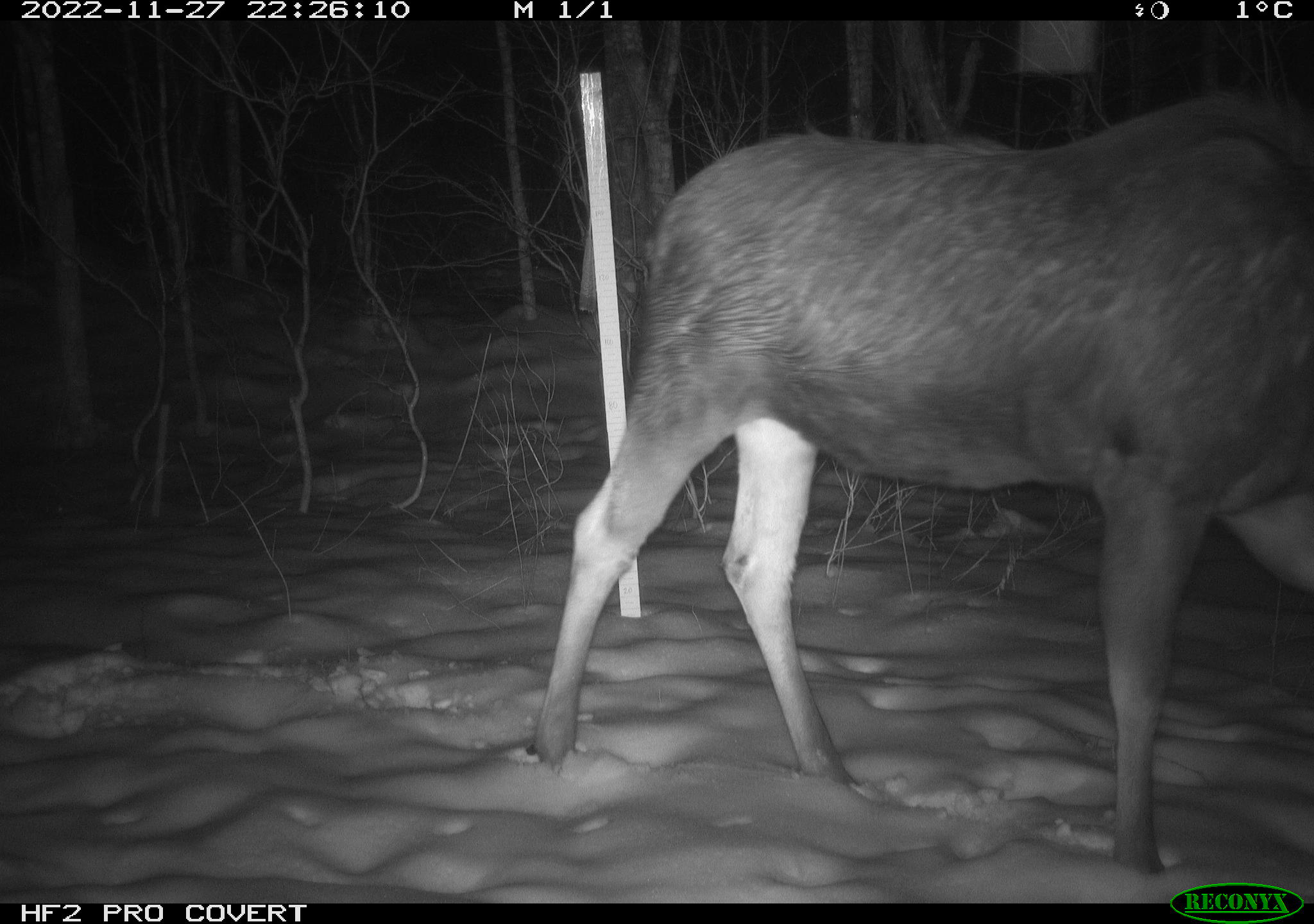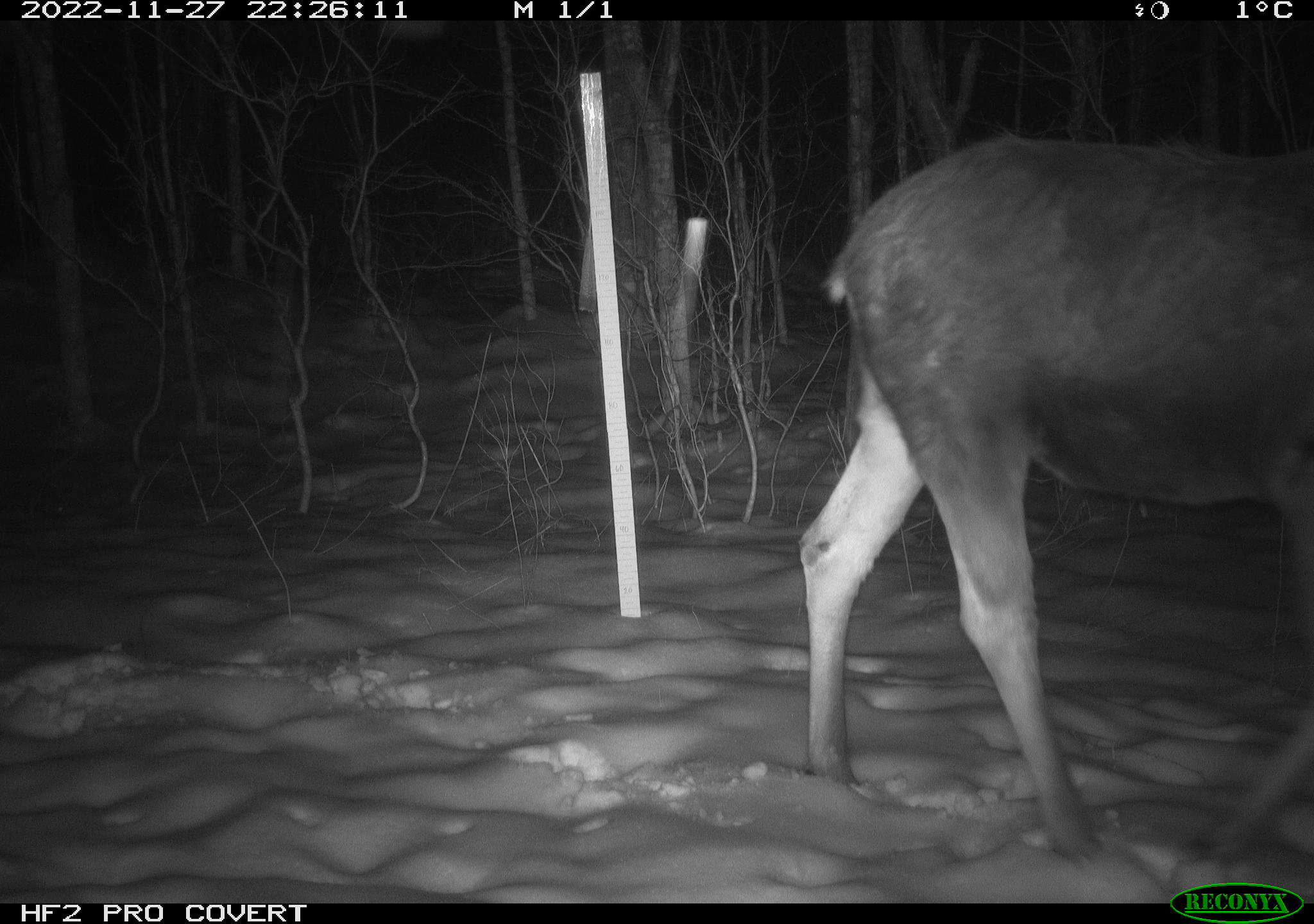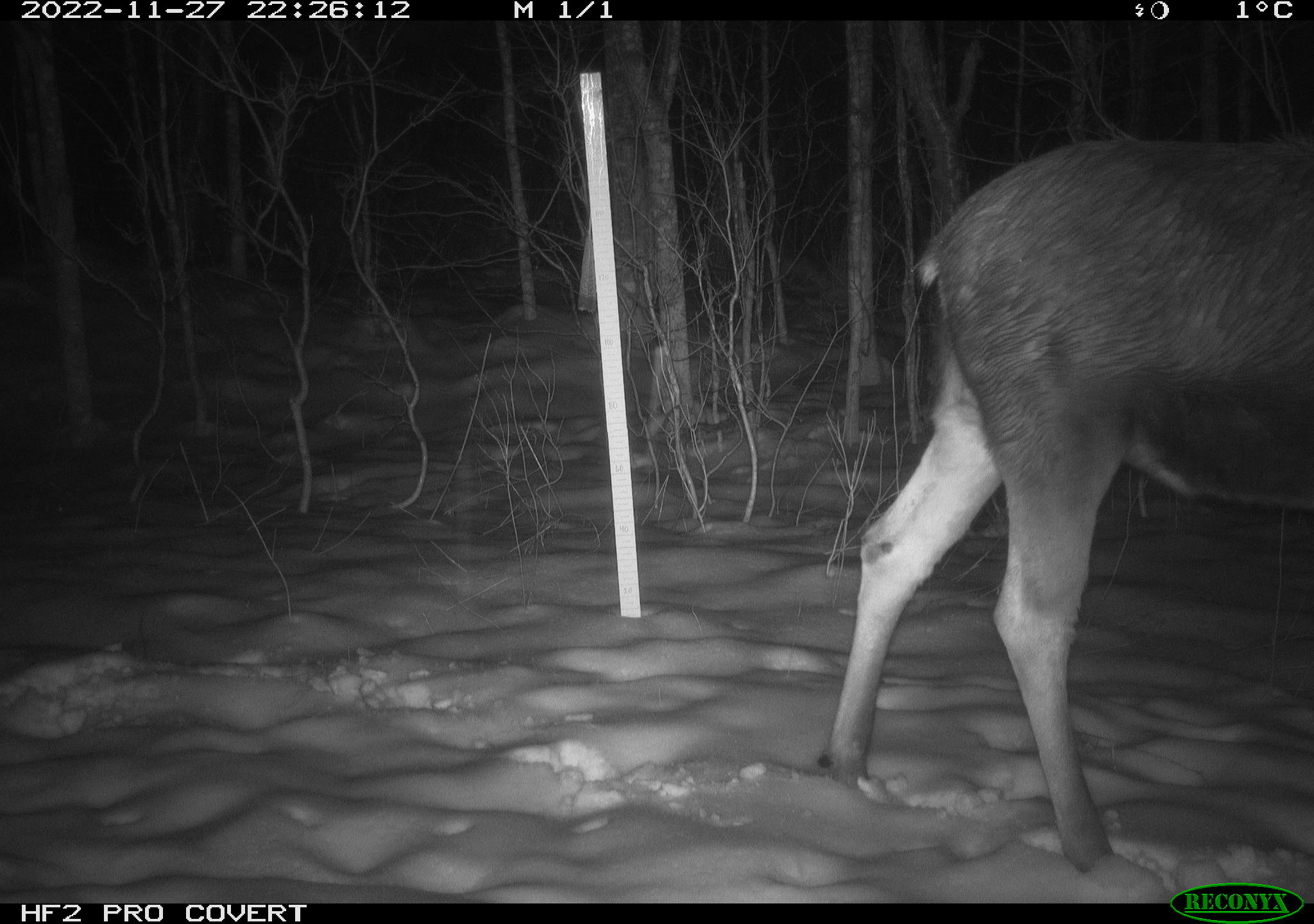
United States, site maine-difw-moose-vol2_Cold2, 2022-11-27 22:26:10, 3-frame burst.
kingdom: Animalia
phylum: Chordata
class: Mammalia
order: Artiodactyla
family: Cervidae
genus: Alces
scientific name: Alces alces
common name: moose